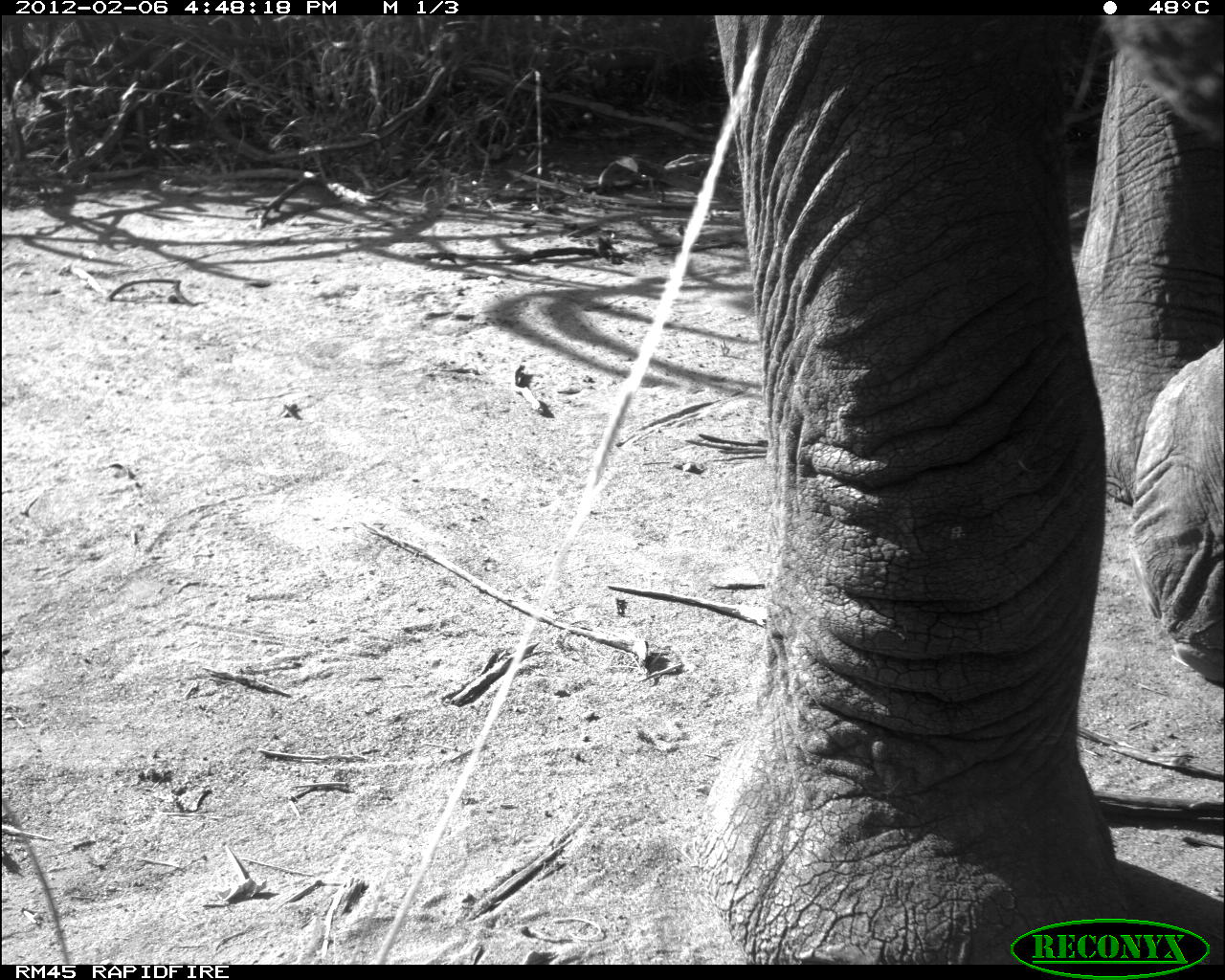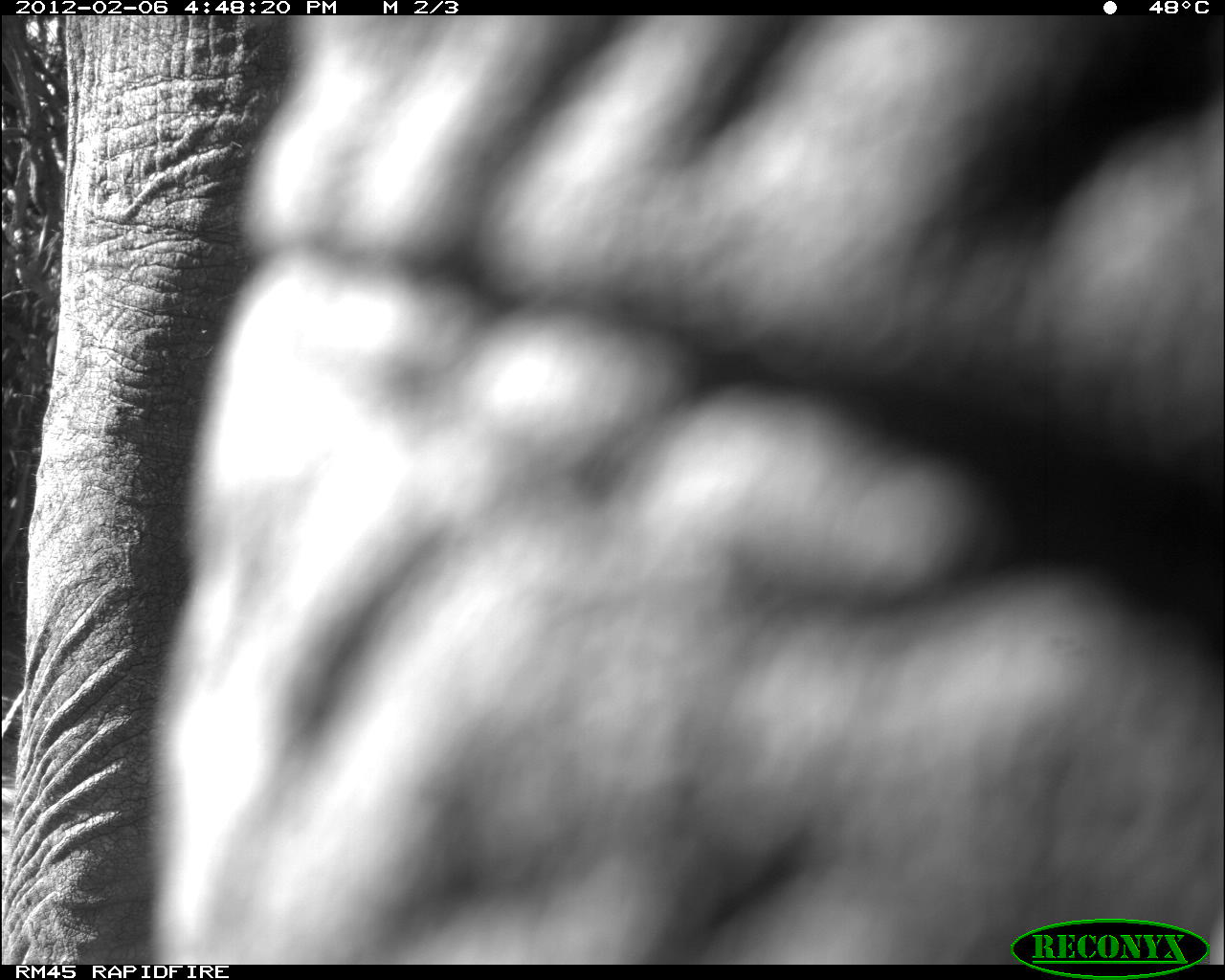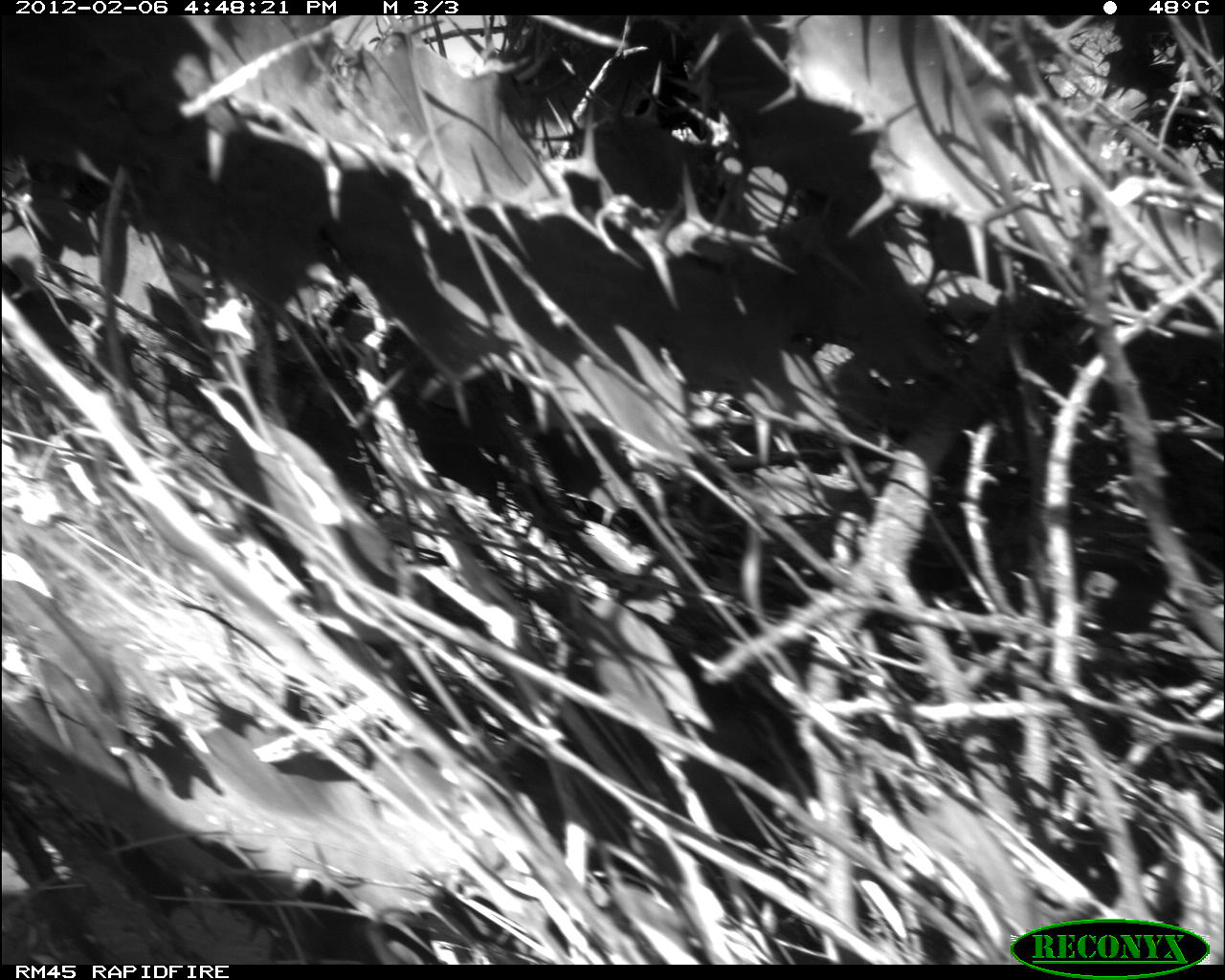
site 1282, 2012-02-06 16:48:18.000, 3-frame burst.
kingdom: Animalia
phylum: Chordata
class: Mammalia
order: Proboscidea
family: Elephantidae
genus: Loxodonta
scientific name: Loxodonta africana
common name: african bush elephant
Loxodonta africana (african bush elephant), count 1.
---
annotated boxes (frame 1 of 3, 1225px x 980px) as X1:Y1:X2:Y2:
loxodonta africana: 690:12:1223:964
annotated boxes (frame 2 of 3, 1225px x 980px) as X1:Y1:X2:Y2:
loxodonta africana: 0:12:1223:964